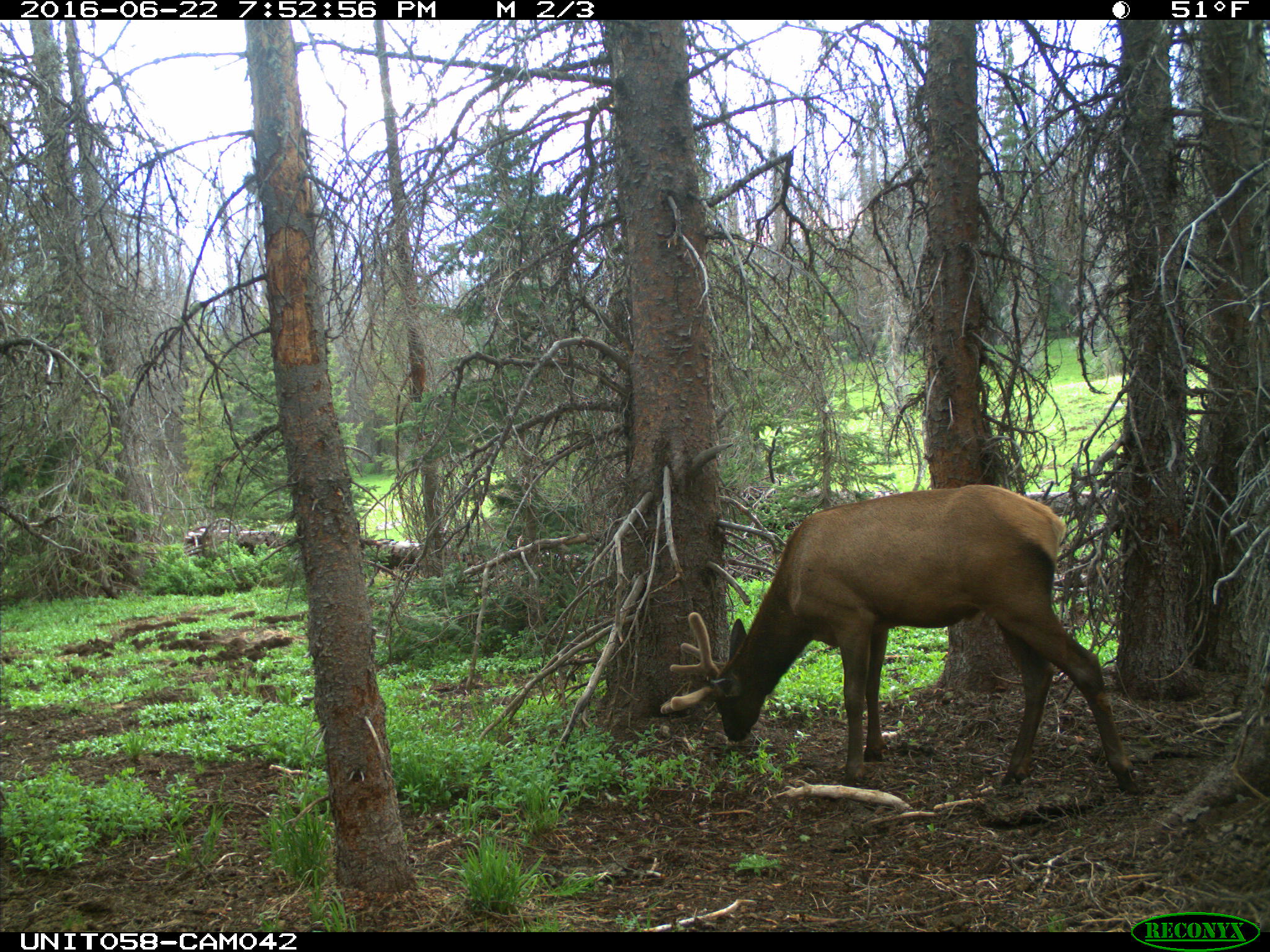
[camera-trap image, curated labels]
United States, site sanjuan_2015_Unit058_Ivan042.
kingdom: Animalia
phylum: Chordata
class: Mammalia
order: Artiodactyla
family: Cervidae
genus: Cervus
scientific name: Cervus elaphus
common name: red deer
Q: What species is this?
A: Cervus elaphus (red deer).